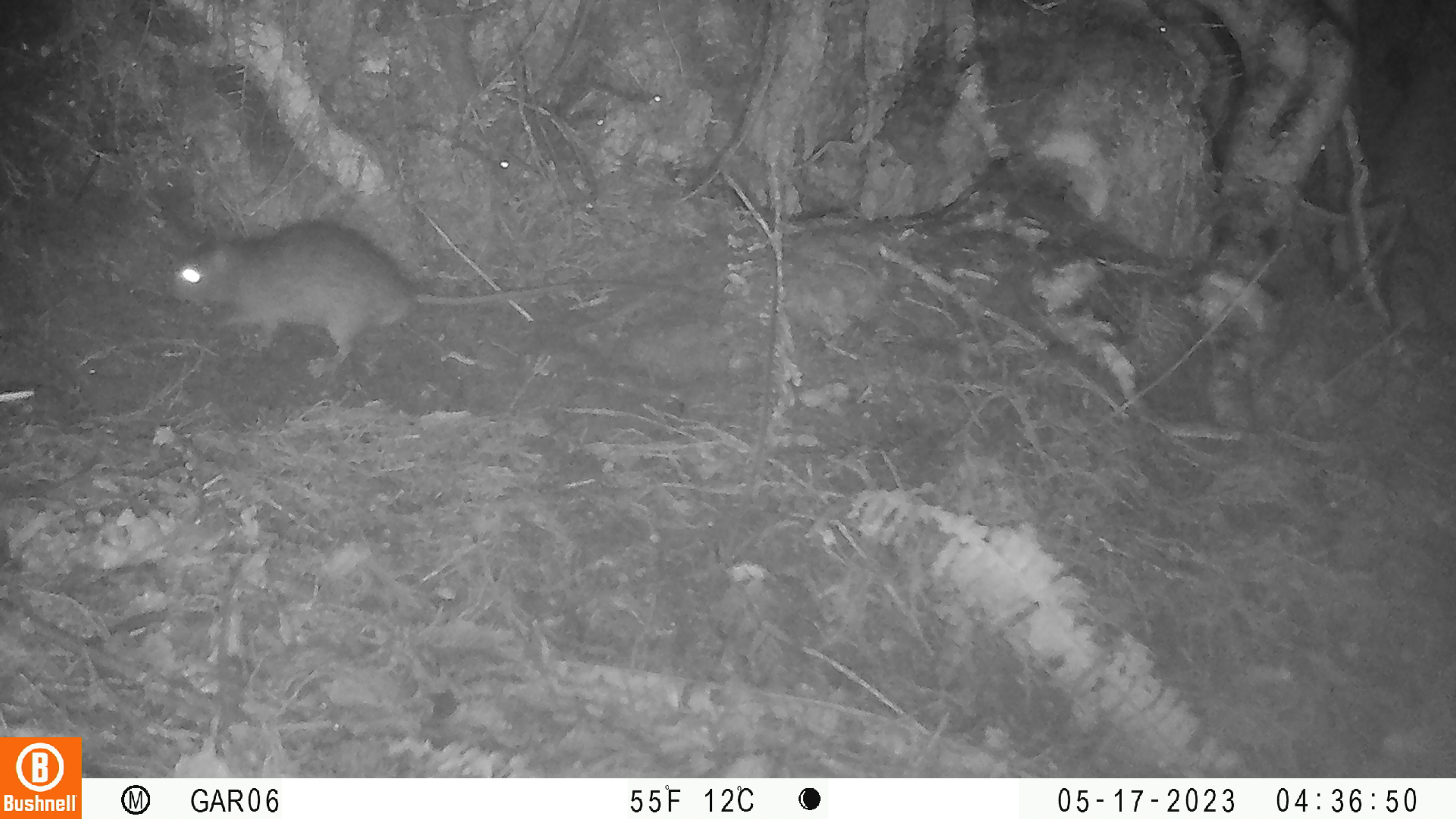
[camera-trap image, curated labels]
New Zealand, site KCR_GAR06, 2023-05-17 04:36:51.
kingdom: Animalia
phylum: Chordata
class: Mammalia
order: Rodentia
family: Muridae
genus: Rattus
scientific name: Rattus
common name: rat